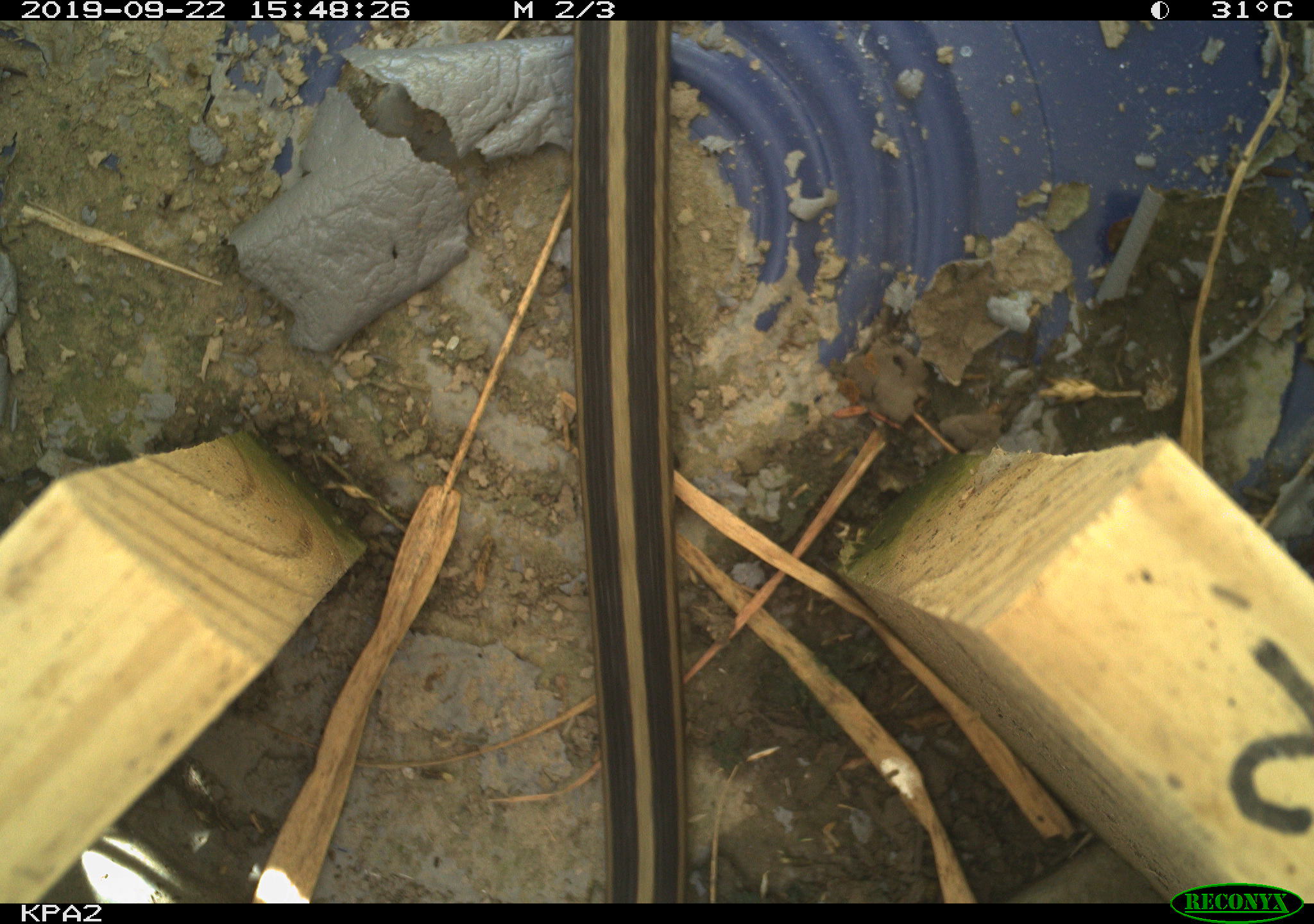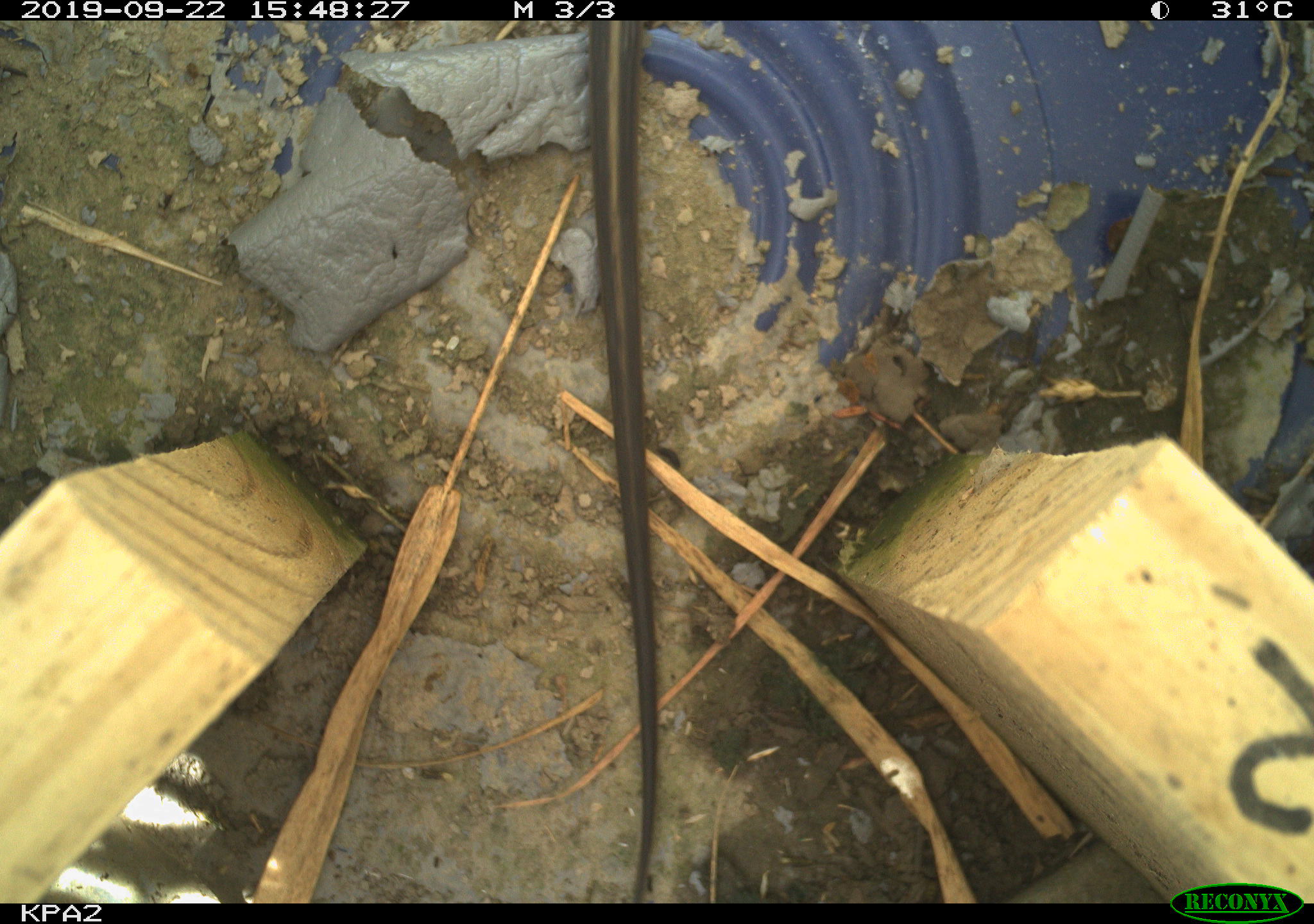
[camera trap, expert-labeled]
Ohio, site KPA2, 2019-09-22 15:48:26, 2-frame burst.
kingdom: Animalia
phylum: Chordata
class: Reptilia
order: Squamata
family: Colubridae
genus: Thamnophis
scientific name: Thamnophis sirtalis sirtalis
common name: eastern gartersnake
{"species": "eastern gartersnake (Thamnophis sirtalis sirtalis)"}